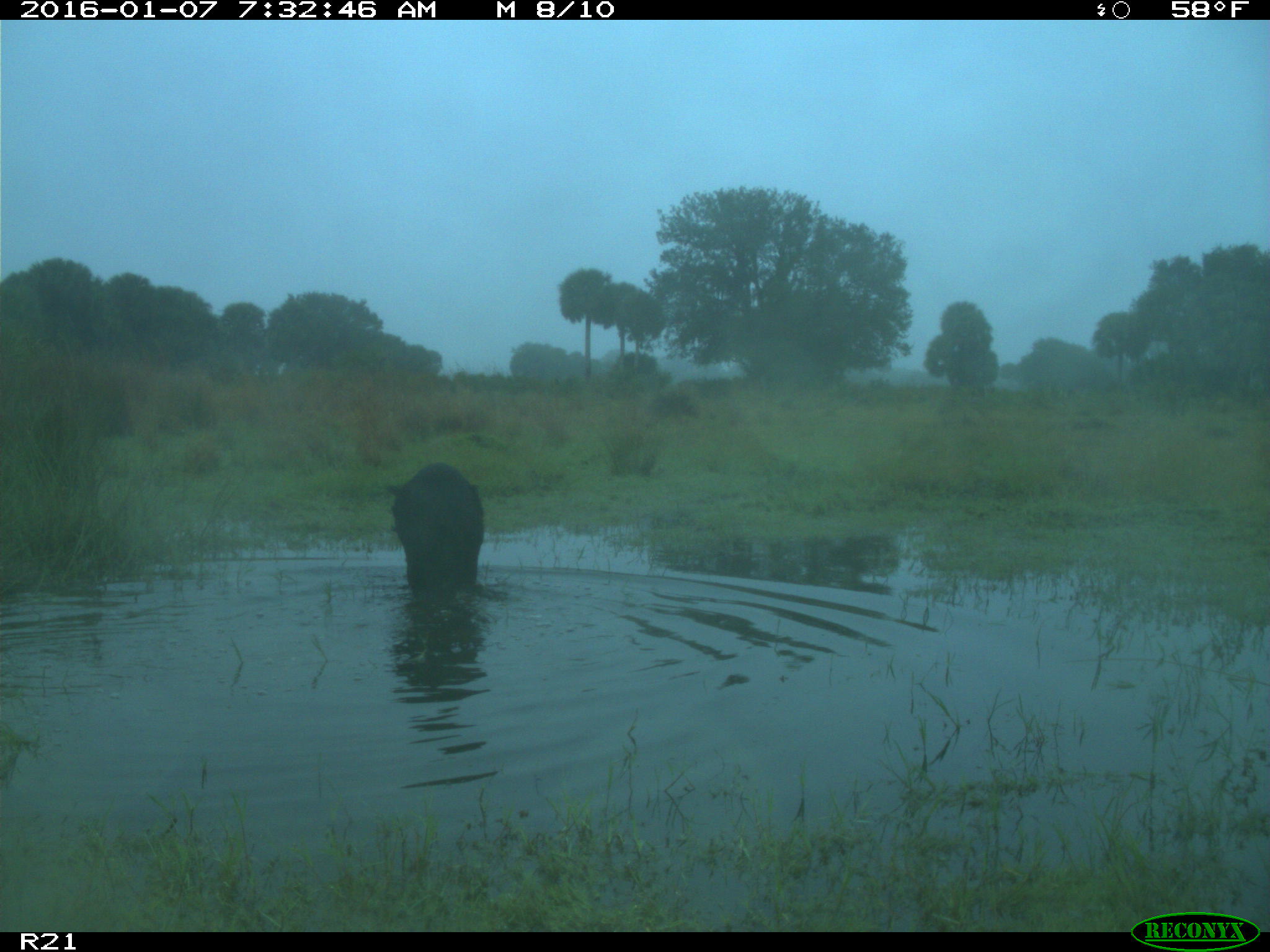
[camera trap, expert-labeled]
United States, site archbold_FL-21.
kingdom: Animalia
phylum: Chordata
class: Mammalia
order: Artiodactyla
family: Suidae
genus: Sus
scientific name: Sus scrofa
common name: wild boar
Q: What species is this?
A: Sus scrofa (wild boar).